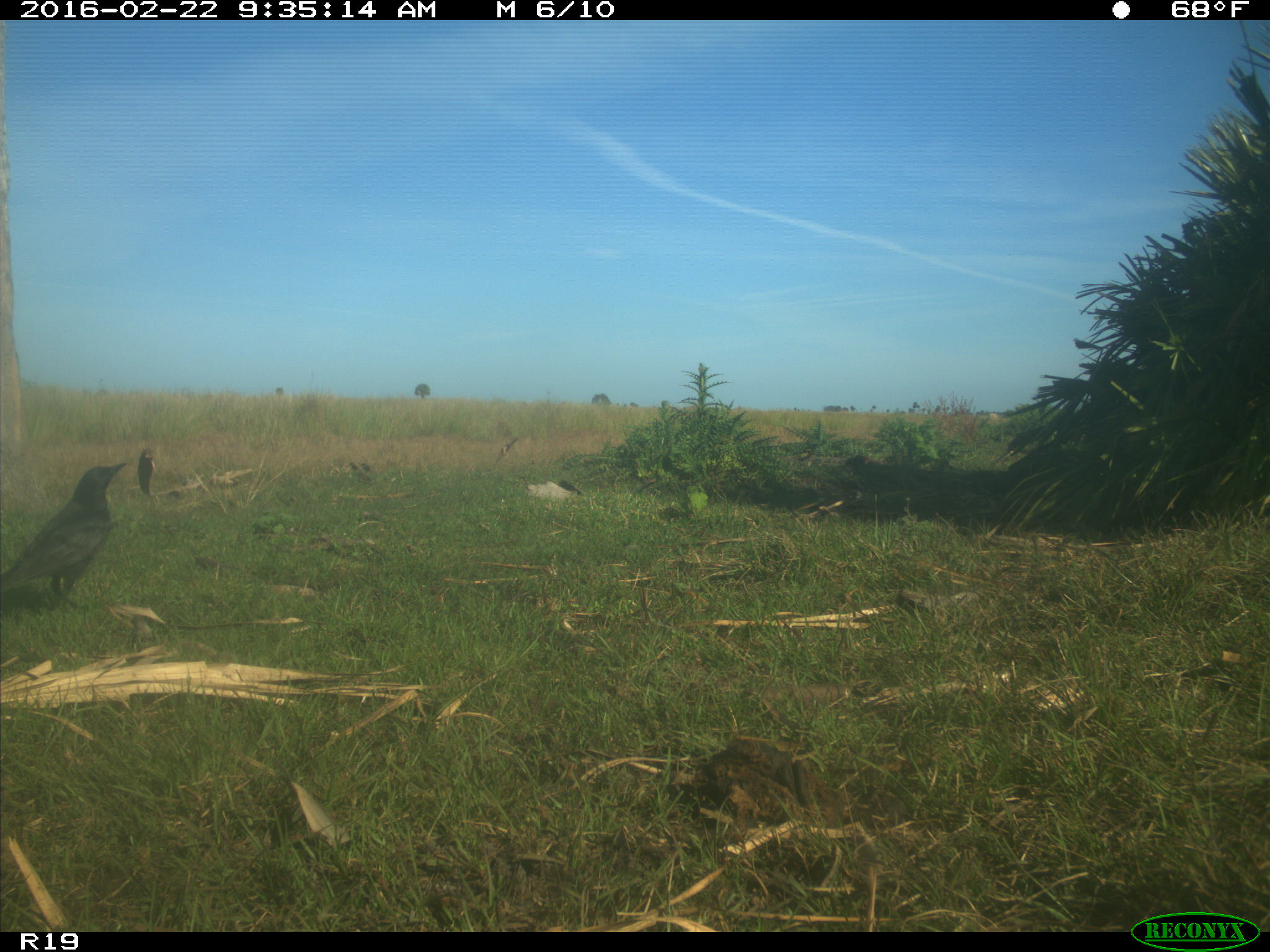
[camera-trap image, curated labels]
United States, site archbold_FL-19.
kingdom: Animalia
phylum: Chordata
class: Aves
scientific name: Aves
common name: birds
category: unidentified bird